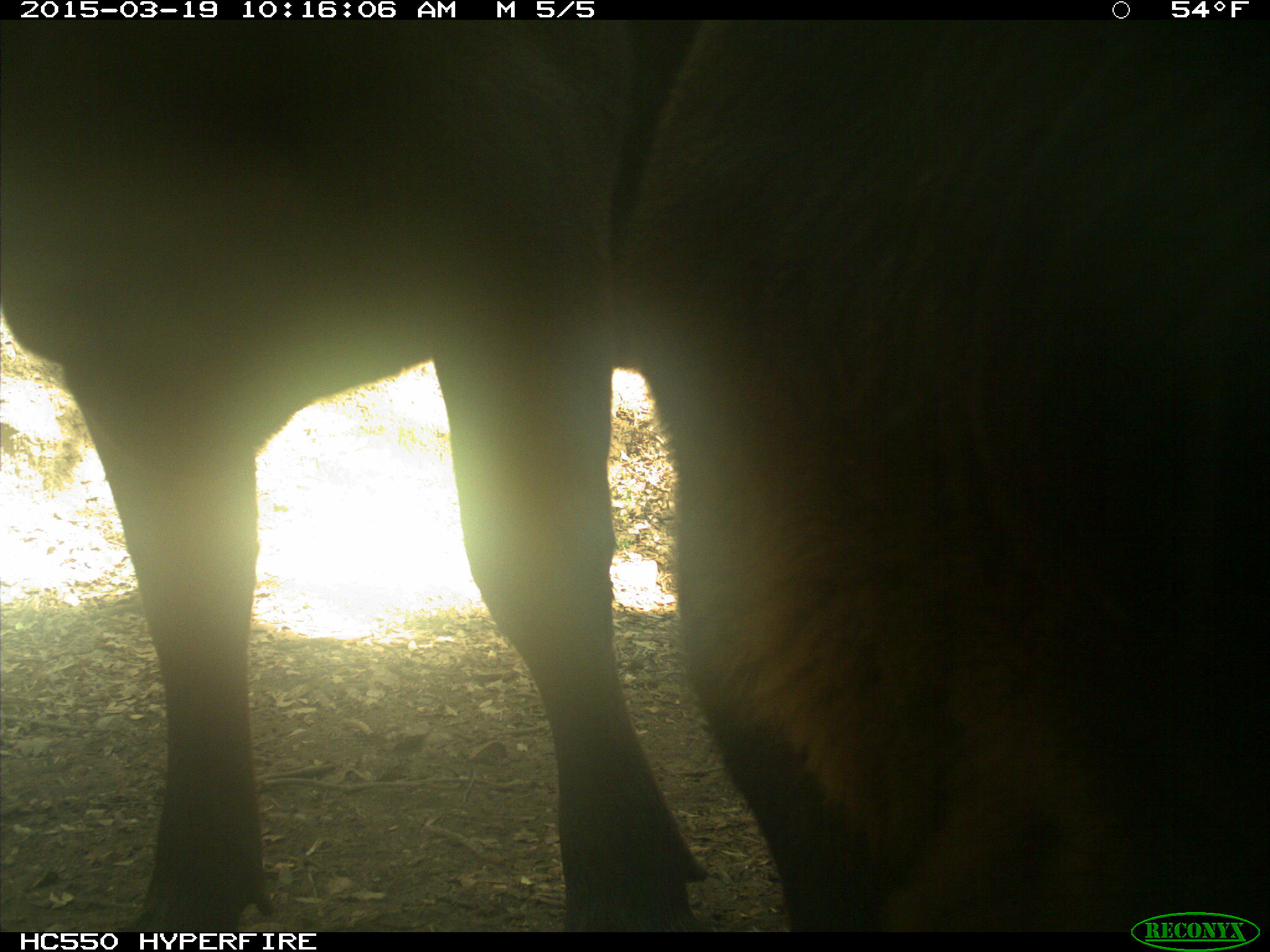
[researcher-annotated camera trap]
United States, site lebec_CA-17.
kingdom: Animalia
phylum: Chordata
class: Mammalia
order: Artiodactyla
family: Bovidae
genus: Bos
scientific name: Bos taurus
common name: domestic cow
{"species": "Bos taurus (domestic cow)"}